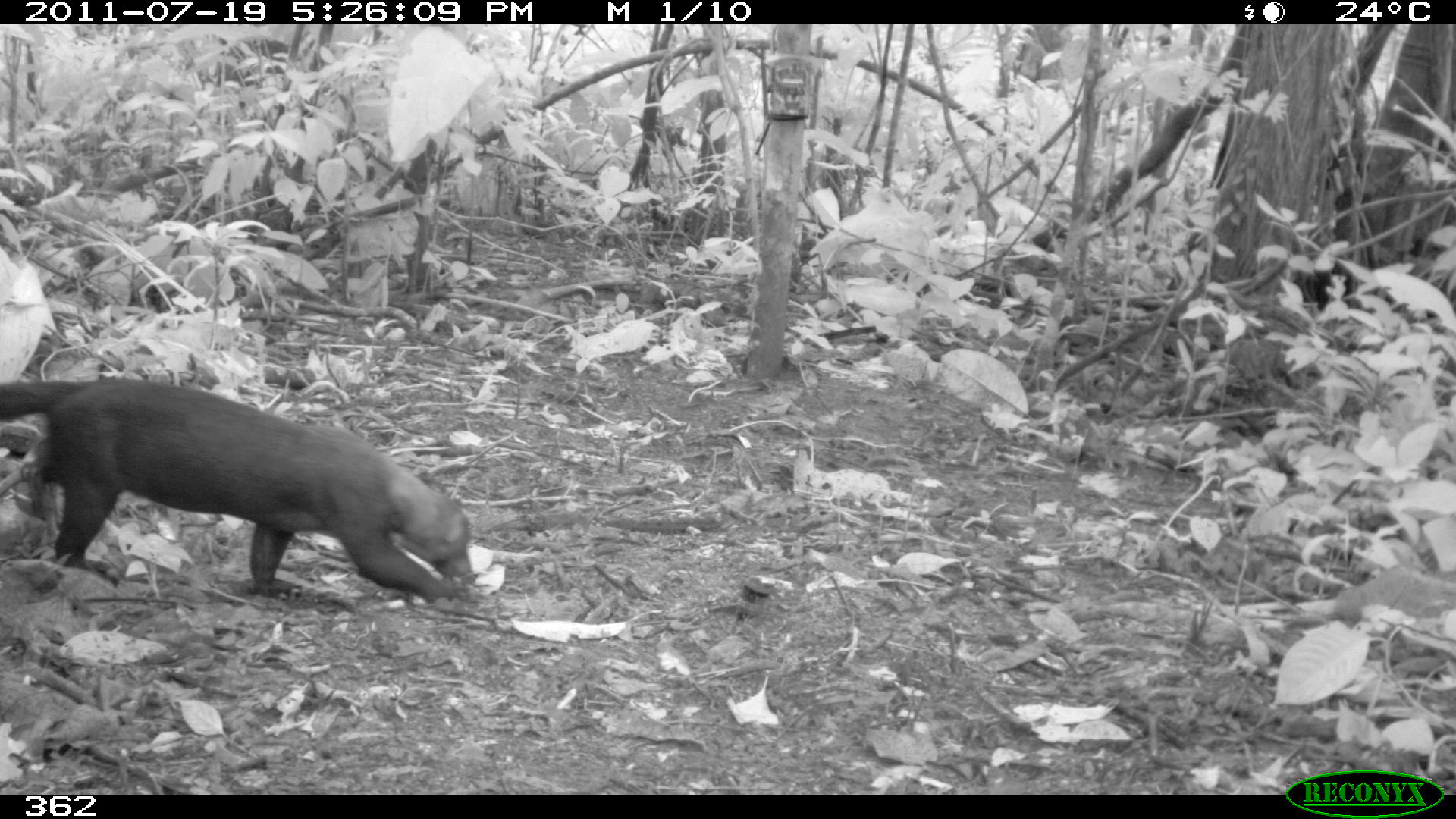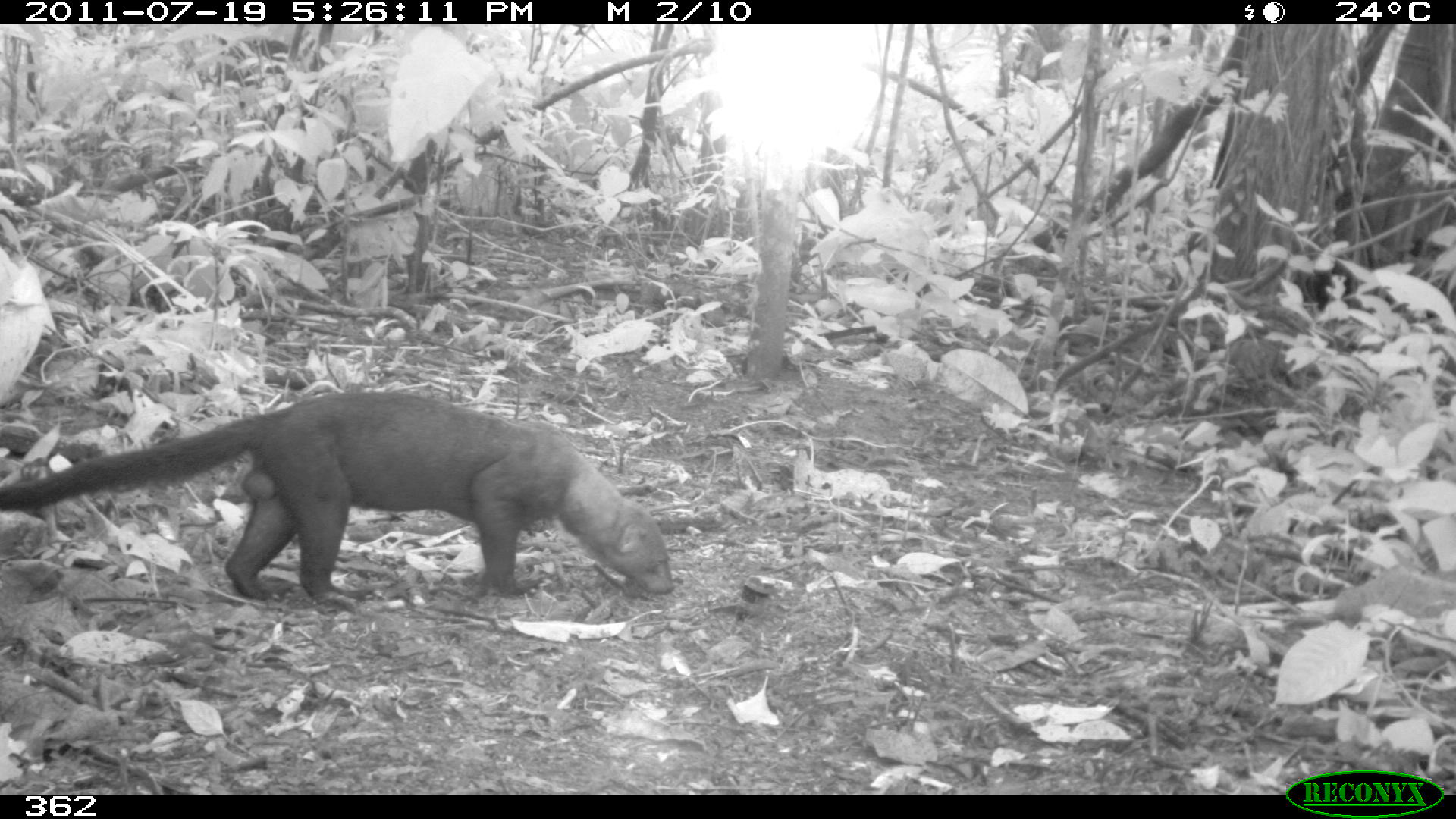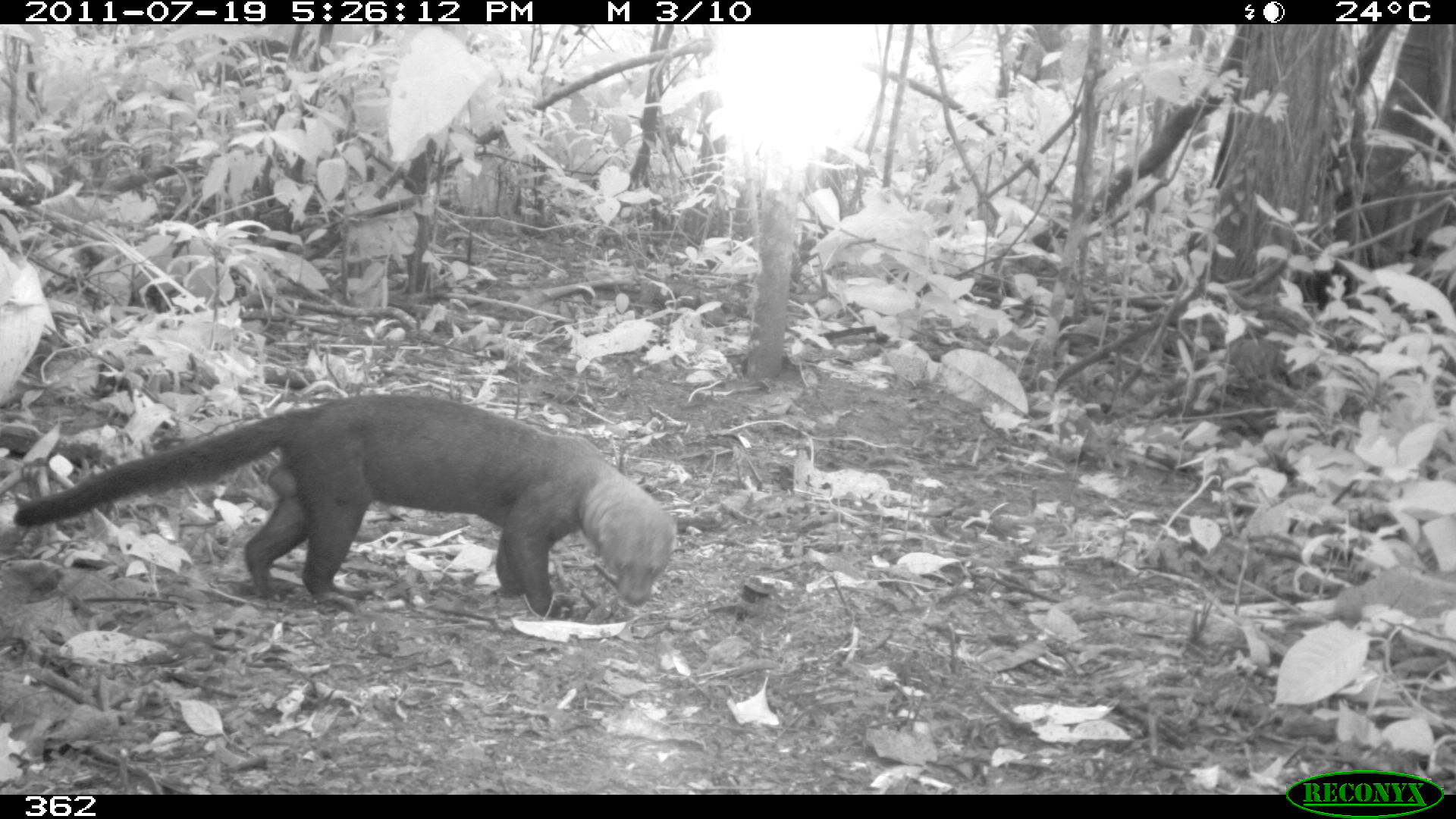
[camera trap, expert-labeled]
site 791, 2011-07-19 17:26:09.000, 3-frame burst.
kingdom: Animalia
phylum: Chordata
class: Mammalia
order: Carnivora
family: Mustelidae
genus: Eira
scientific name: Eira barbara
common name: tayra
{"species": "Eira barbara (tayra)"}